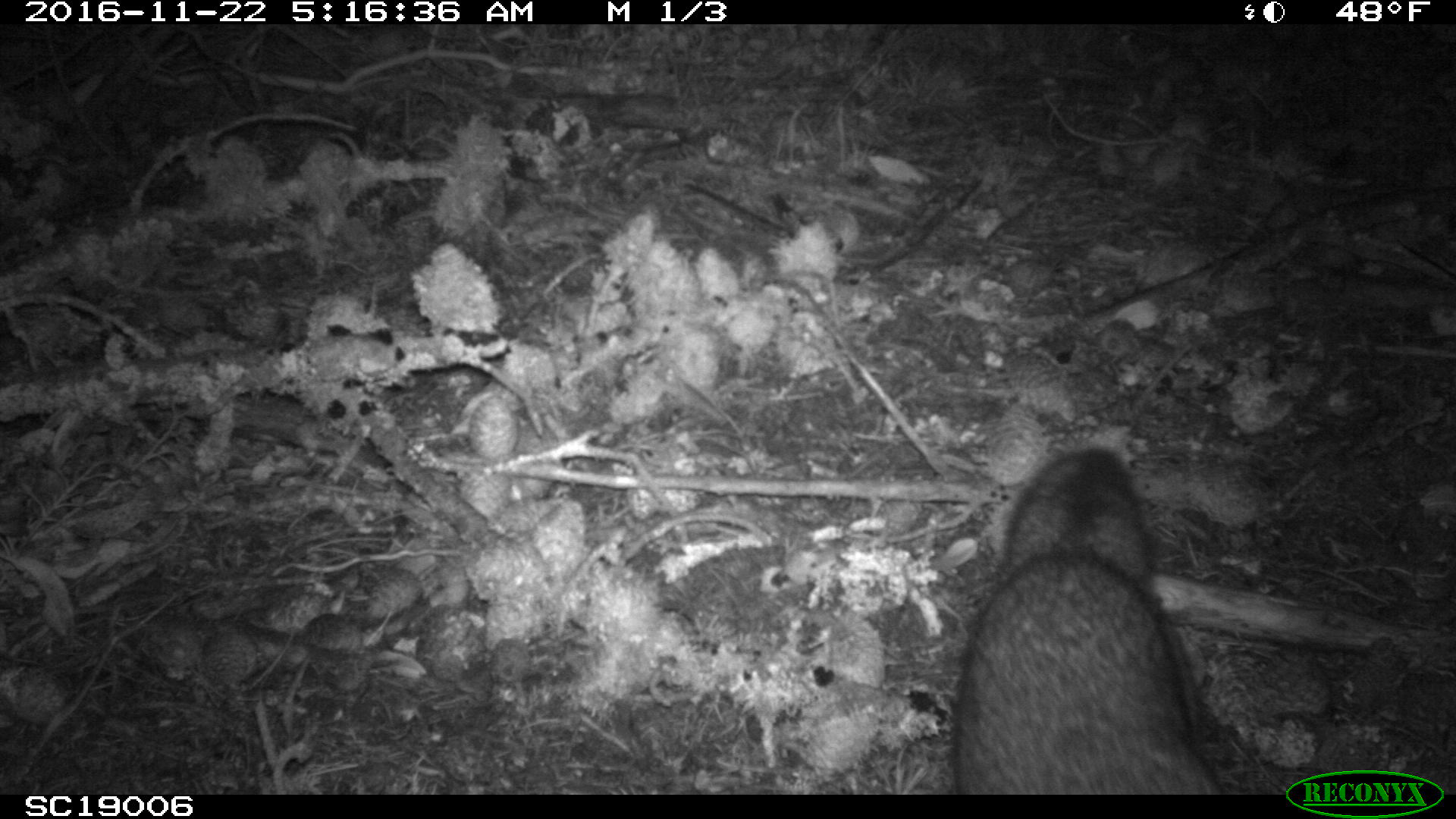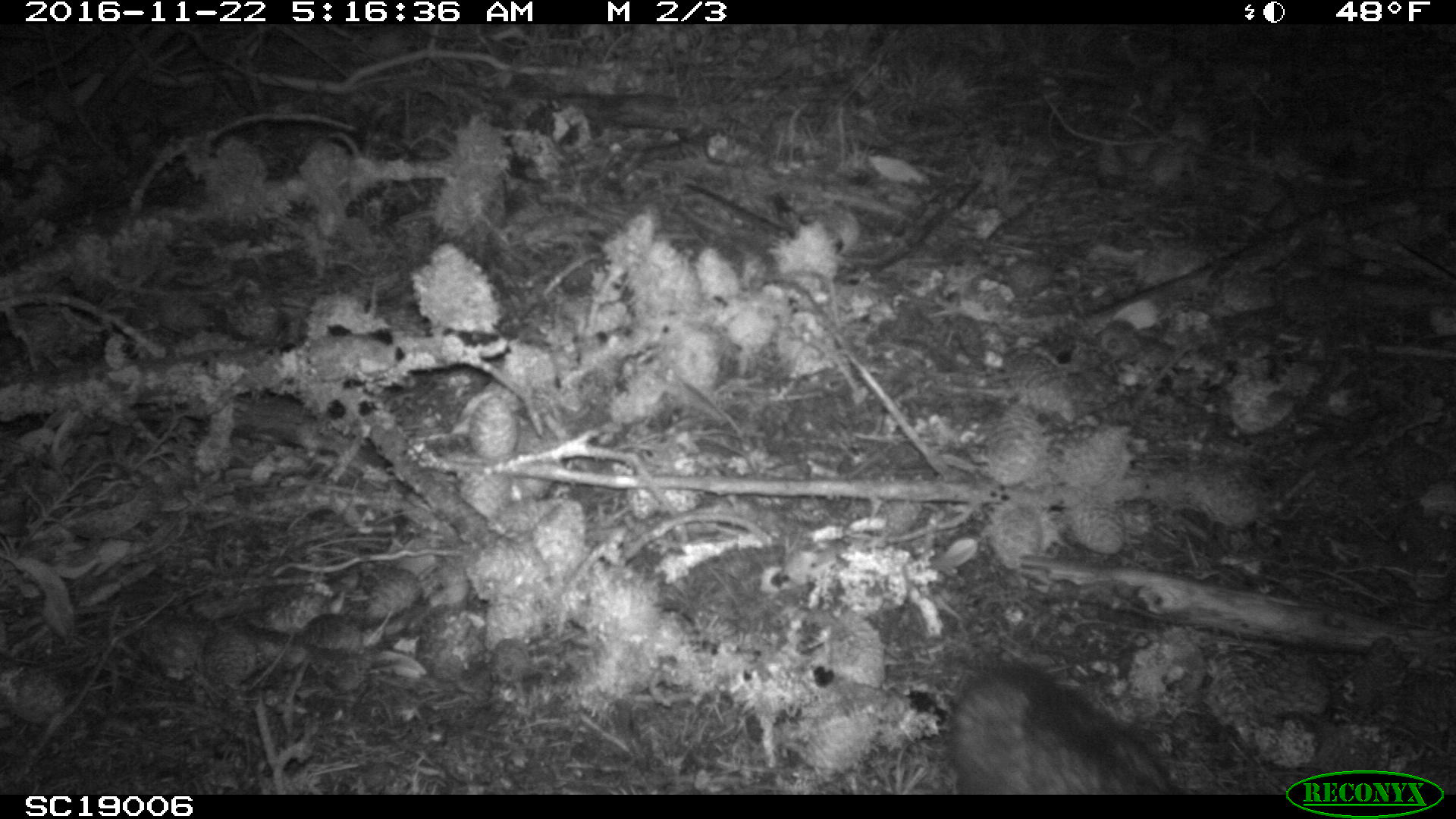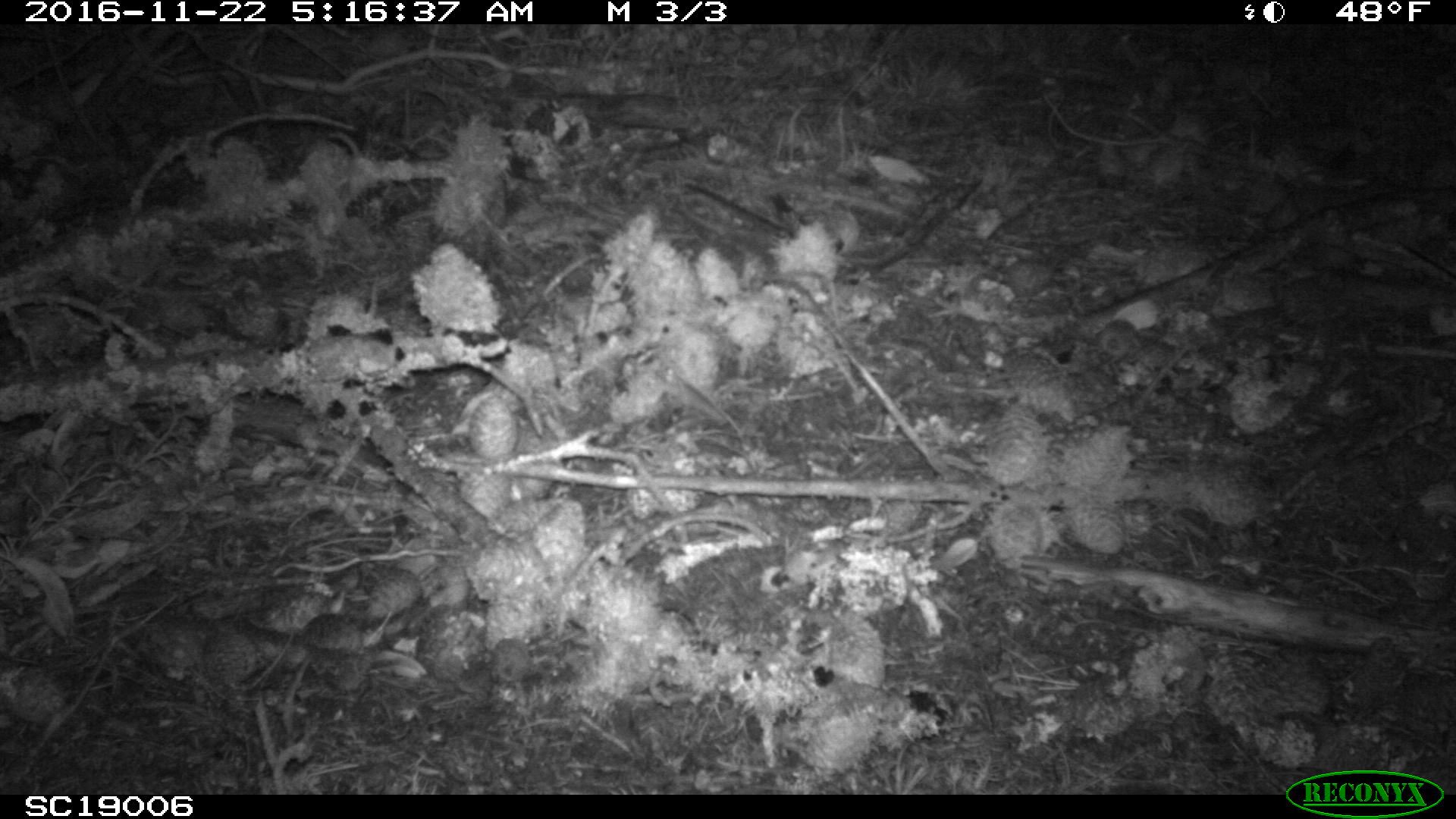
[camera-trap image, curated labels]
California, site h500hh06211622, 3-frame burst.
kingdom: Animalia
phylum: Chordata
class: Mammalia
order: Carnivora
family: Canidae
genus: Urocyon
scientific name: Urocyon littoralis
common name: island fox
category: fox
Fox (island fox) (Urocyon littoralis).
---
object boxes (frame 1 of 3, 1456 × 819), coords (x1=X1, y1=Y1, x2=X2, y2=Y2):
fox: (x1=952, y1=449, x2=1223, y2=794)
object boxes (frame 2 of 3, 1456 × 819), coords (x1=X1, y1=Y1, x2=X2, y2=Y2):
fox: (x1=951, y1=657, x2=1176, y2=794)